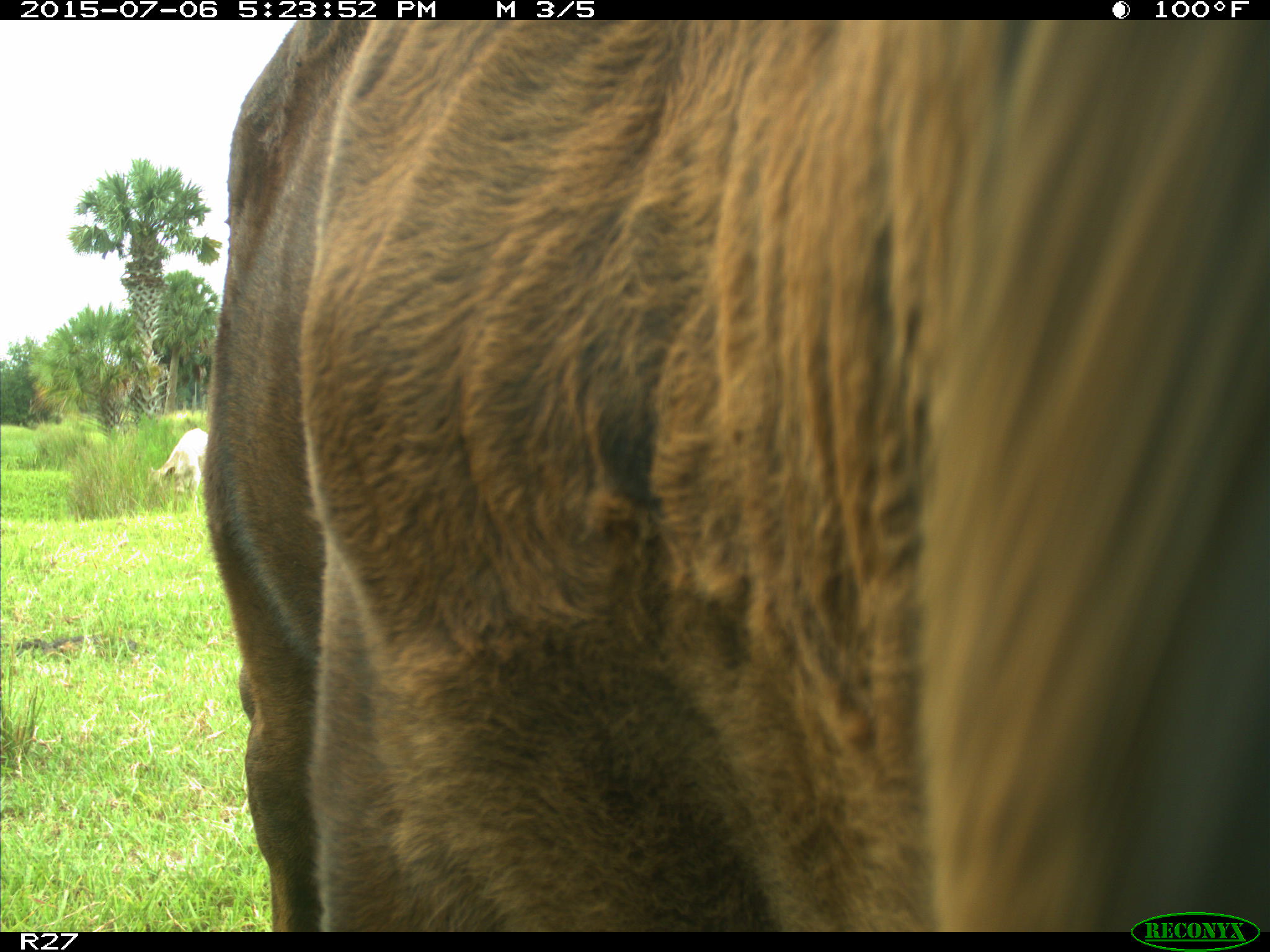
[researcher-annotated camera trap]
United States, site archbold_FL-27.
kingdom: Animalia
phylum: Chordata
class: Mammalia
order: Artiodactyla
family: Bovidae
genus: Bos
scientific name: Bos taurus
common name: domestic cow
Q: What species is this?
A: Bos taurus (domestic cow).